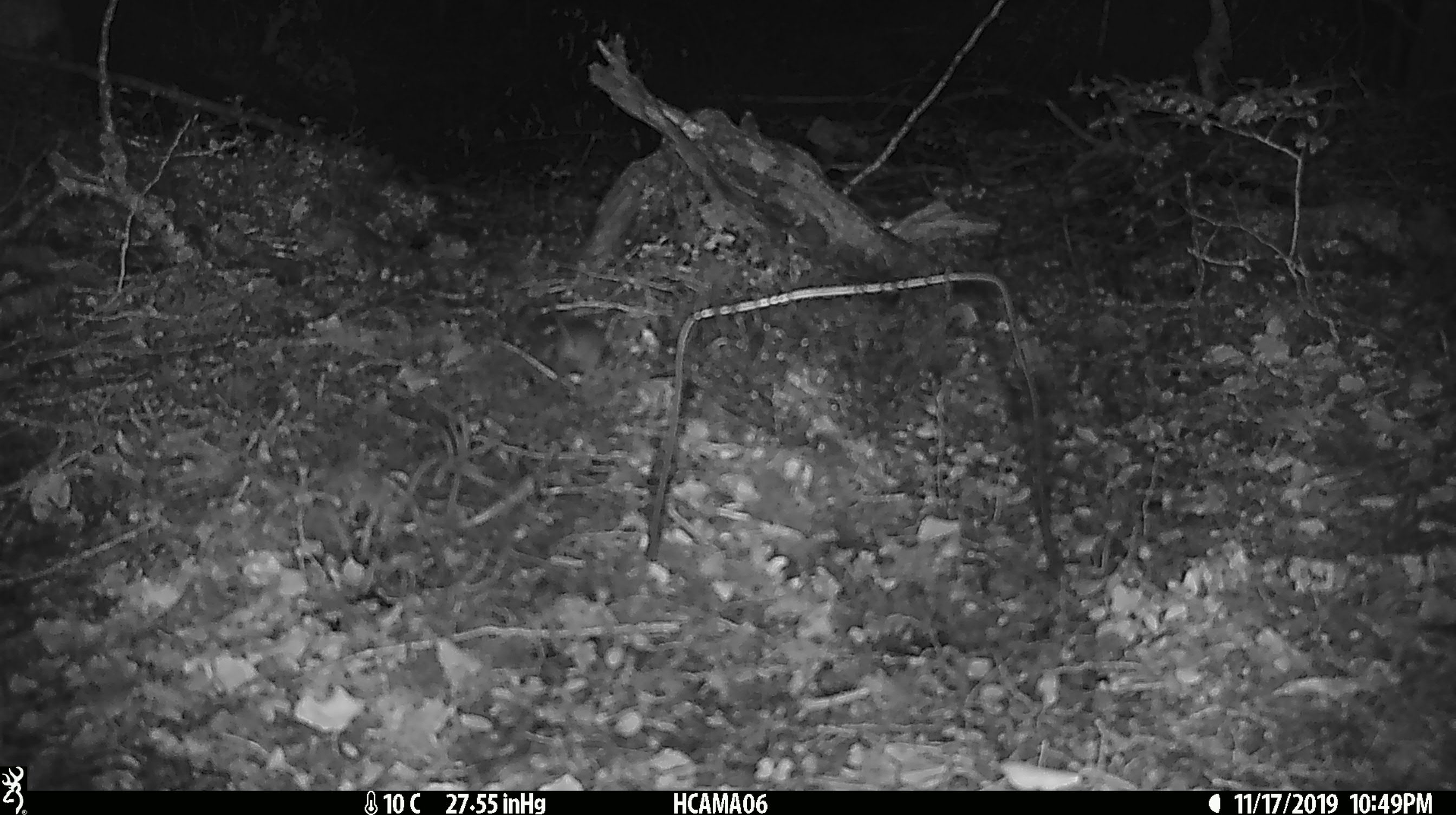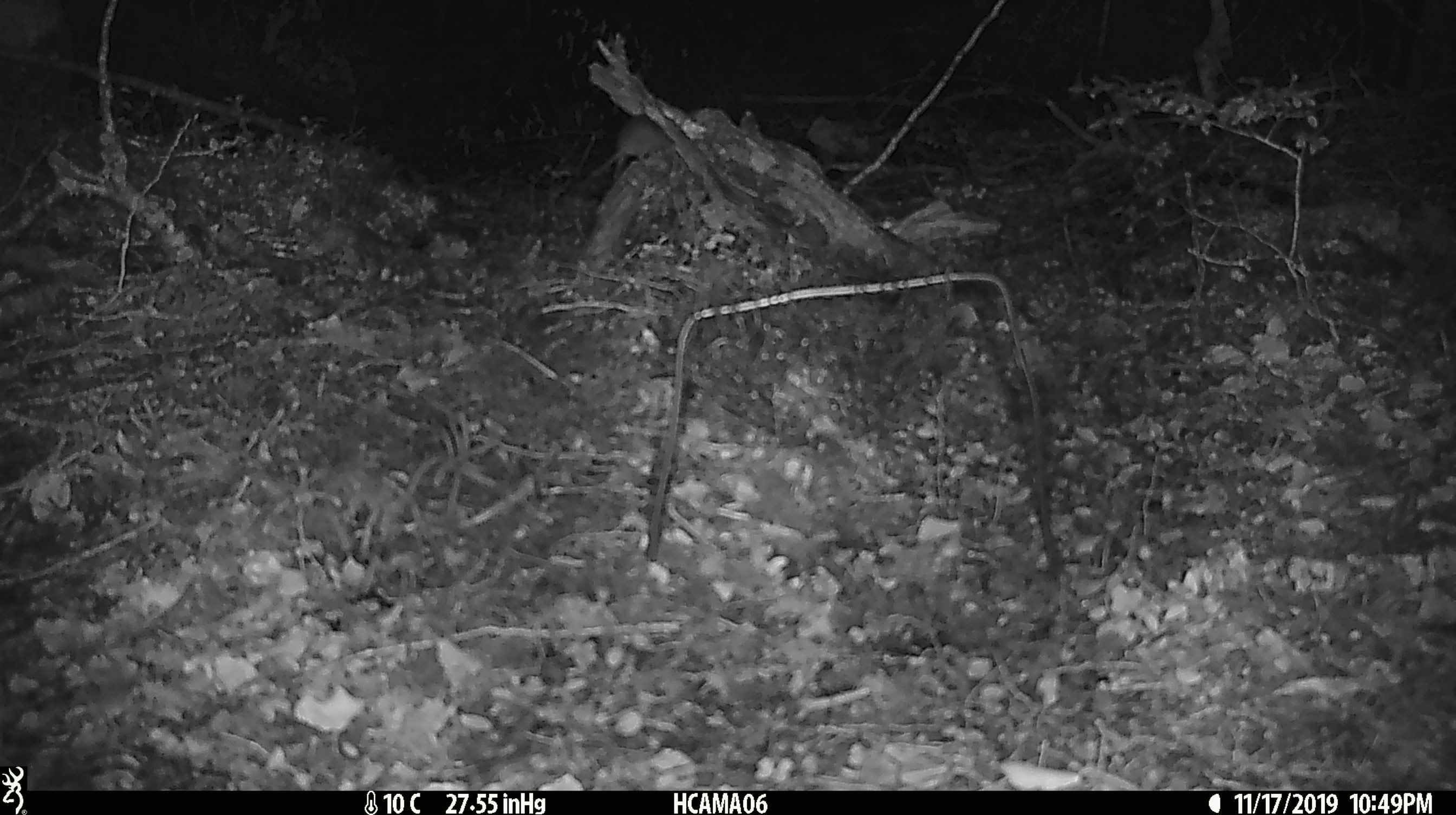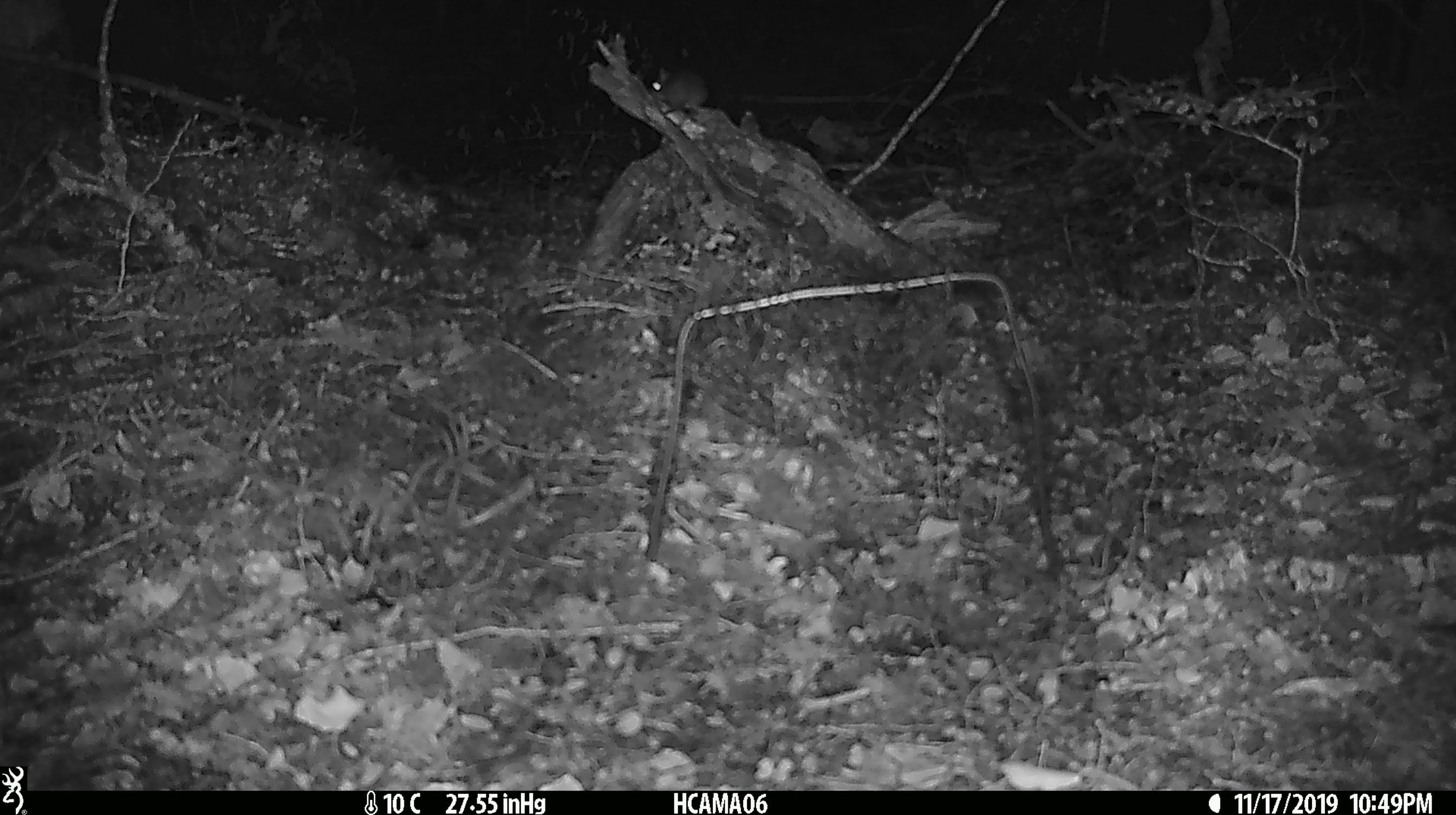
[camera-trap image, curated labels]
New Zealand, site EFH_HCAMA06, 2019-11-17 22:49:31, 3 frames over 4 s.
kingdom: Animalia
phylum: Chordata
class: Mammalia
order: Rodentia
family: Muridae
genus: Mus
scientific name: Mus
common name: mouse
Mouse (Mus).